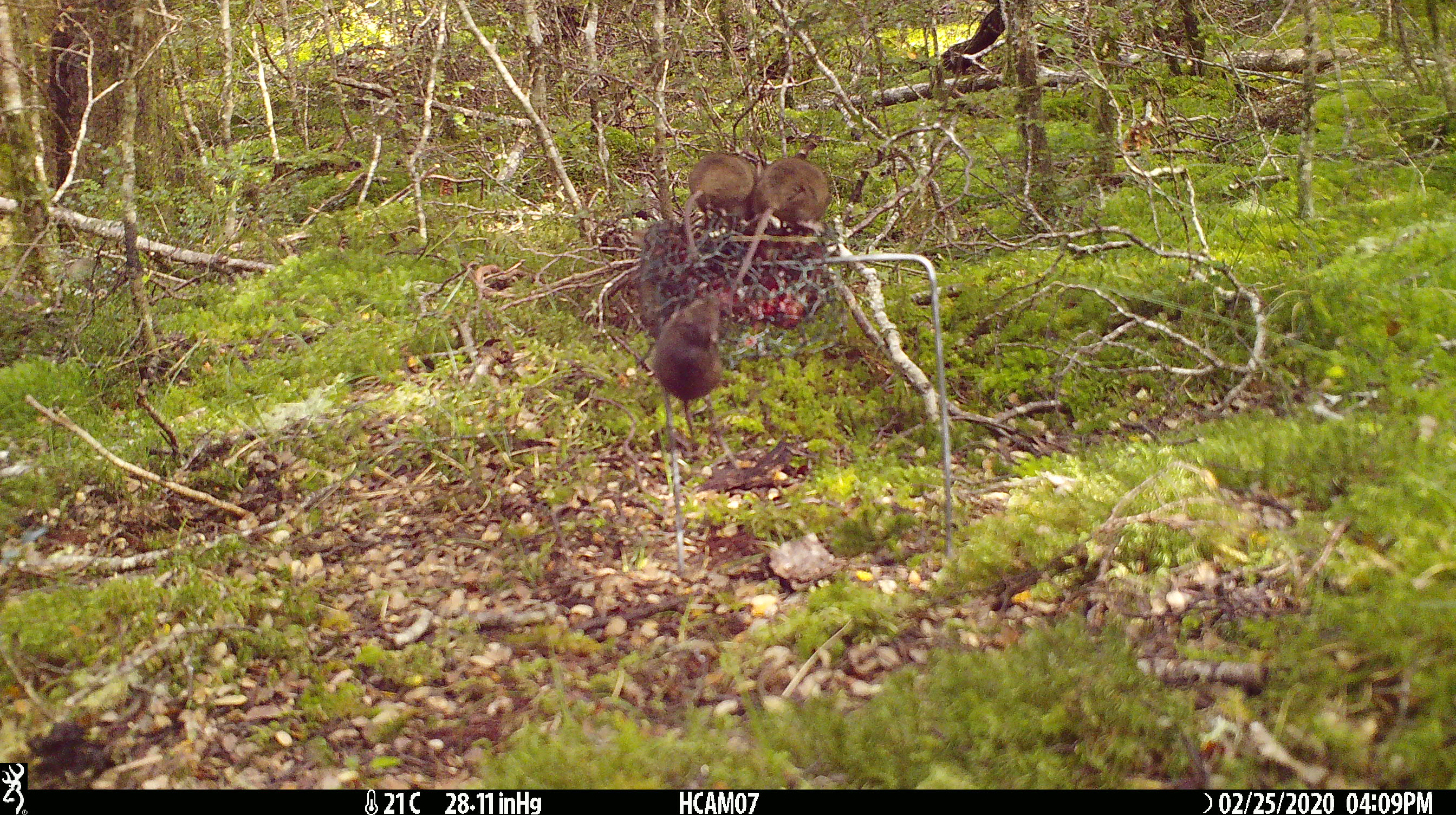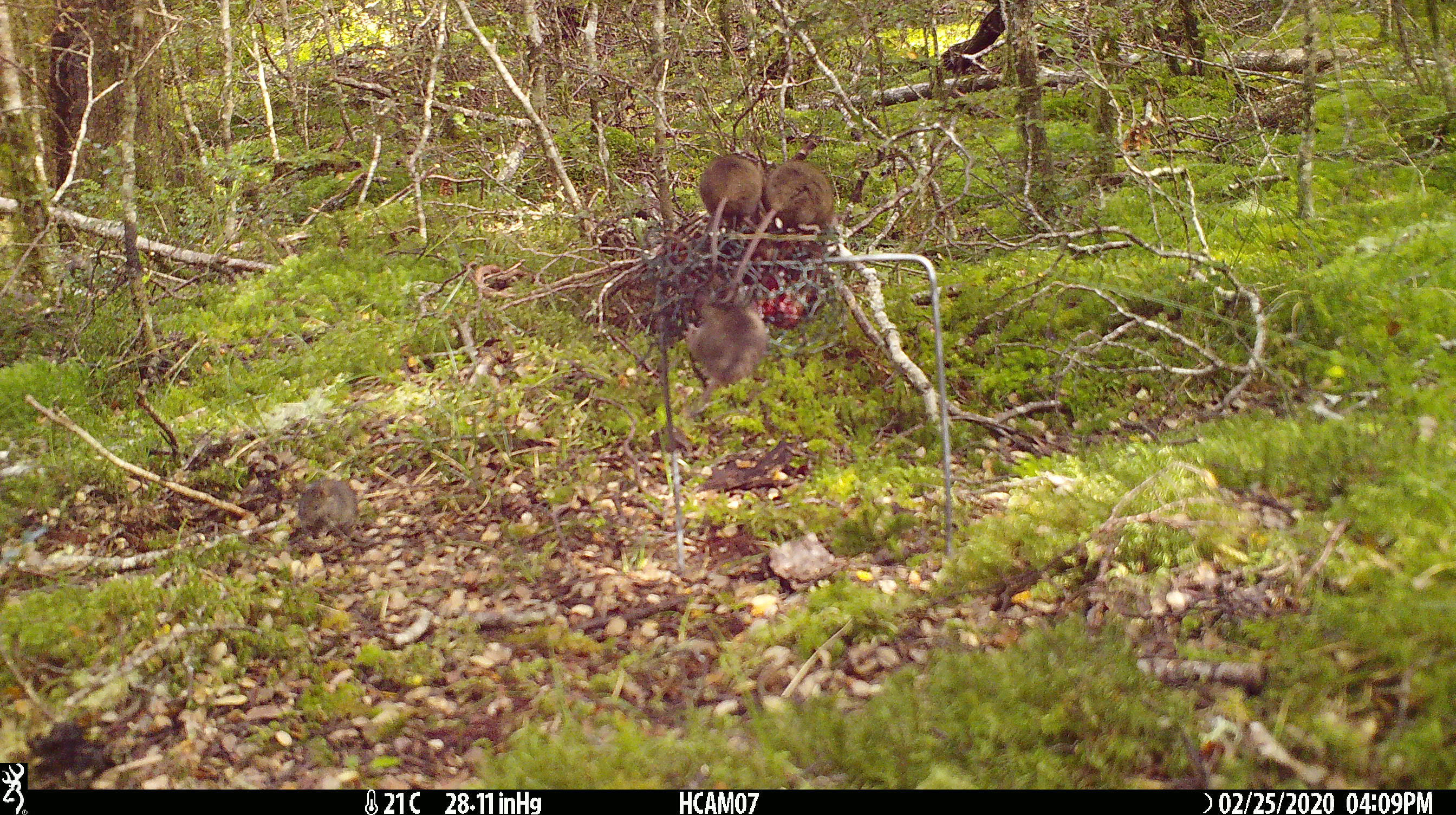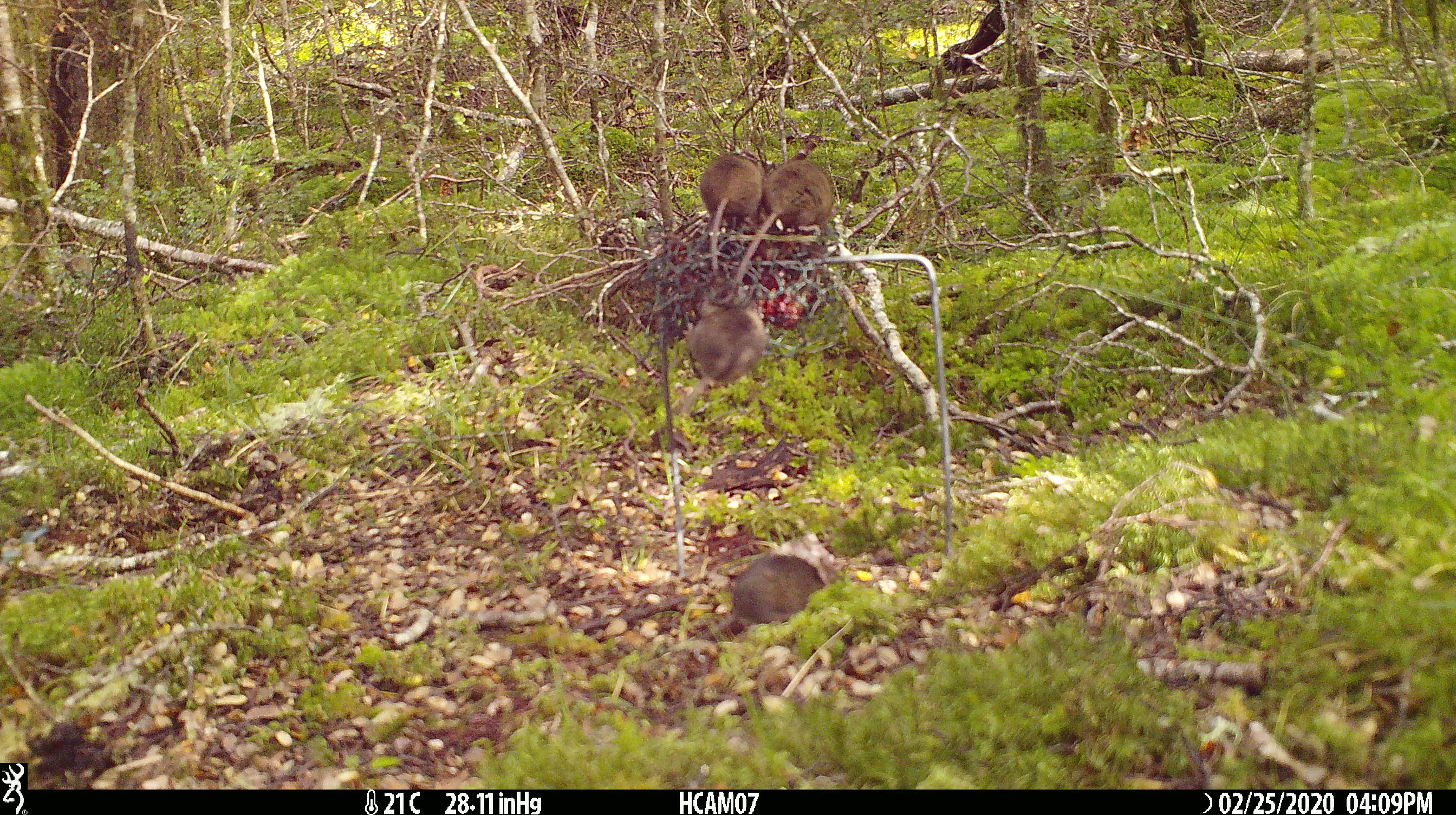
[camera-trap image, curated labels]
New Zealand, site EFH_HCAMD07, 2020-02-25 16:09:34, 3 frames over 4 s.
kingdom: Animalia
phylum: Chordata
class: Mammalia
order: Rodentia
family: Muridae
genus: Mus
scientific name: Mus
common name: mouse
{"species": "mouse (Mus)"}